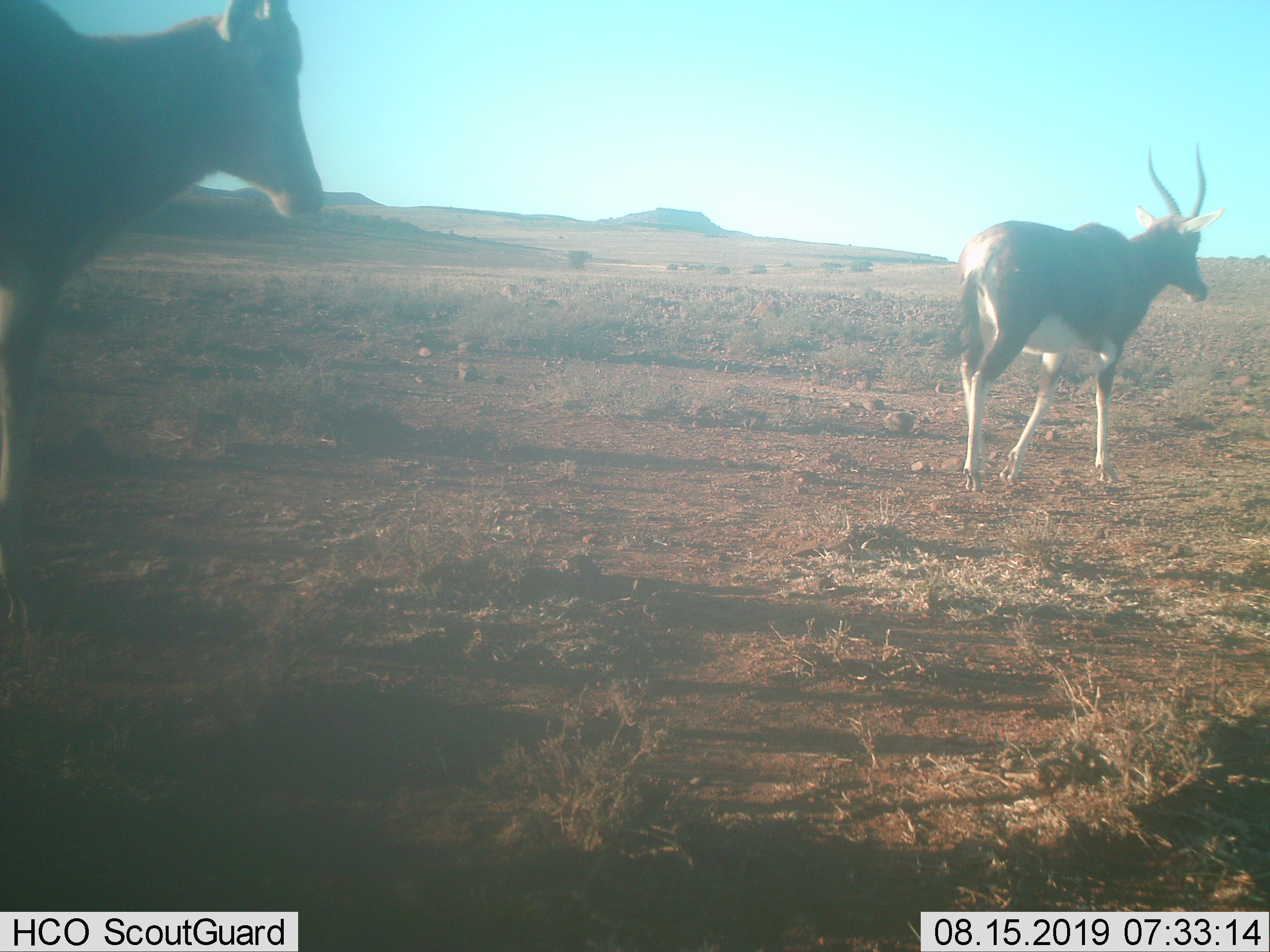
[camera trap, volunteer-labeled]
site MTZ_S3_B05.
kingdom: Animalia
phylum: Chordata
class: Mammalia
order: Artiodactyla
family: Bovidae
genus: Damaliscus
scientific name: Damaliscus pygargus phillipsi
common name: blesbok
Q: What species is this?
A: Blesbok (Damaliscus pygargus phillipsi).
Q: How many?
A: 2.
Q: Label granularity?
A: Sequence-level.